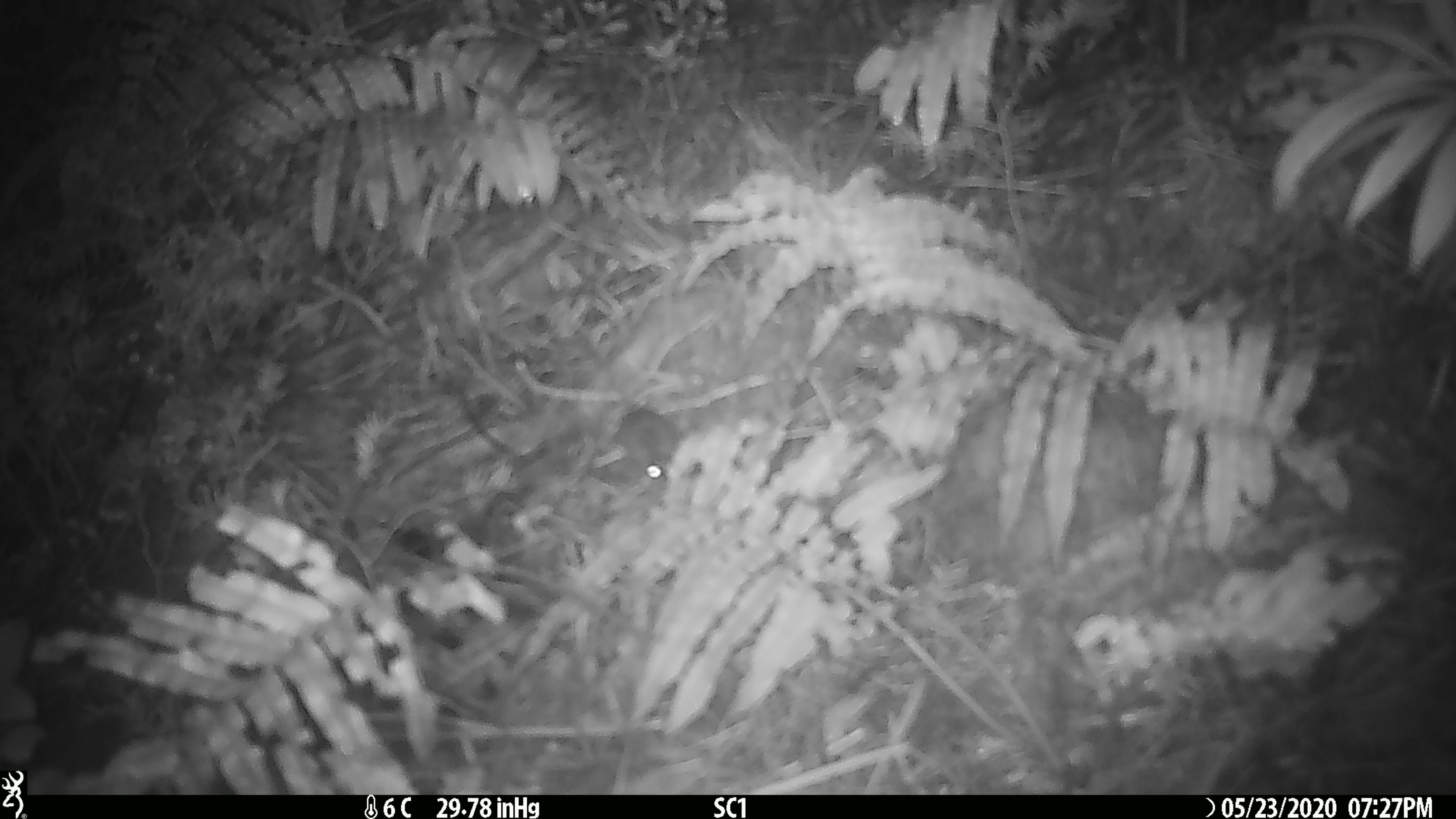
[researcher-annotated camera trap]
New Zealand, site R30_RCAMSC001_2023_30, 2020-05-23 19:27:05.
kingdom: Animalia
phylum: Chordata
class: Mammalia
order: Rodentia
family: Muridae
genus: Mus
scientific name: Mus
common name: mouse